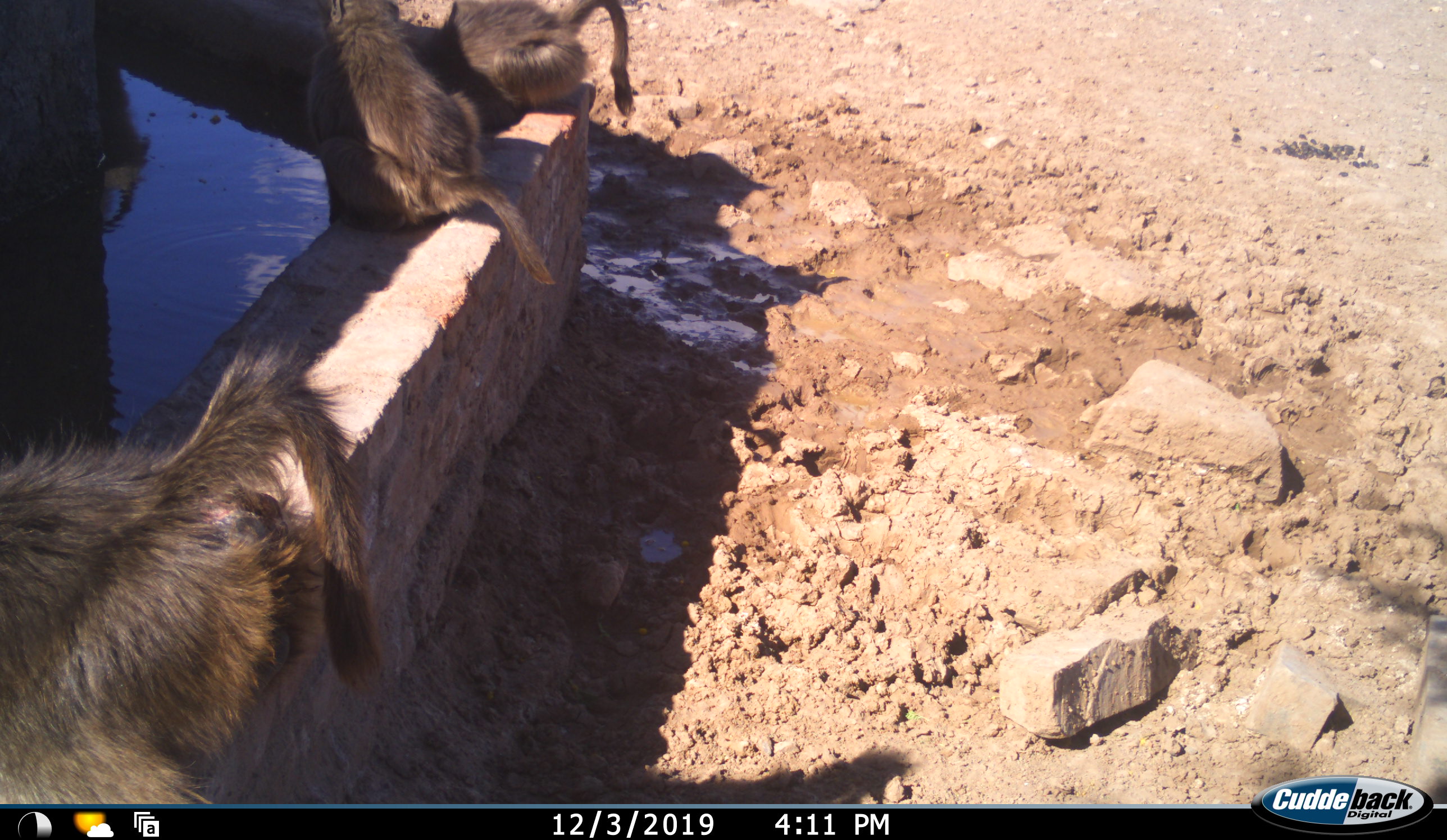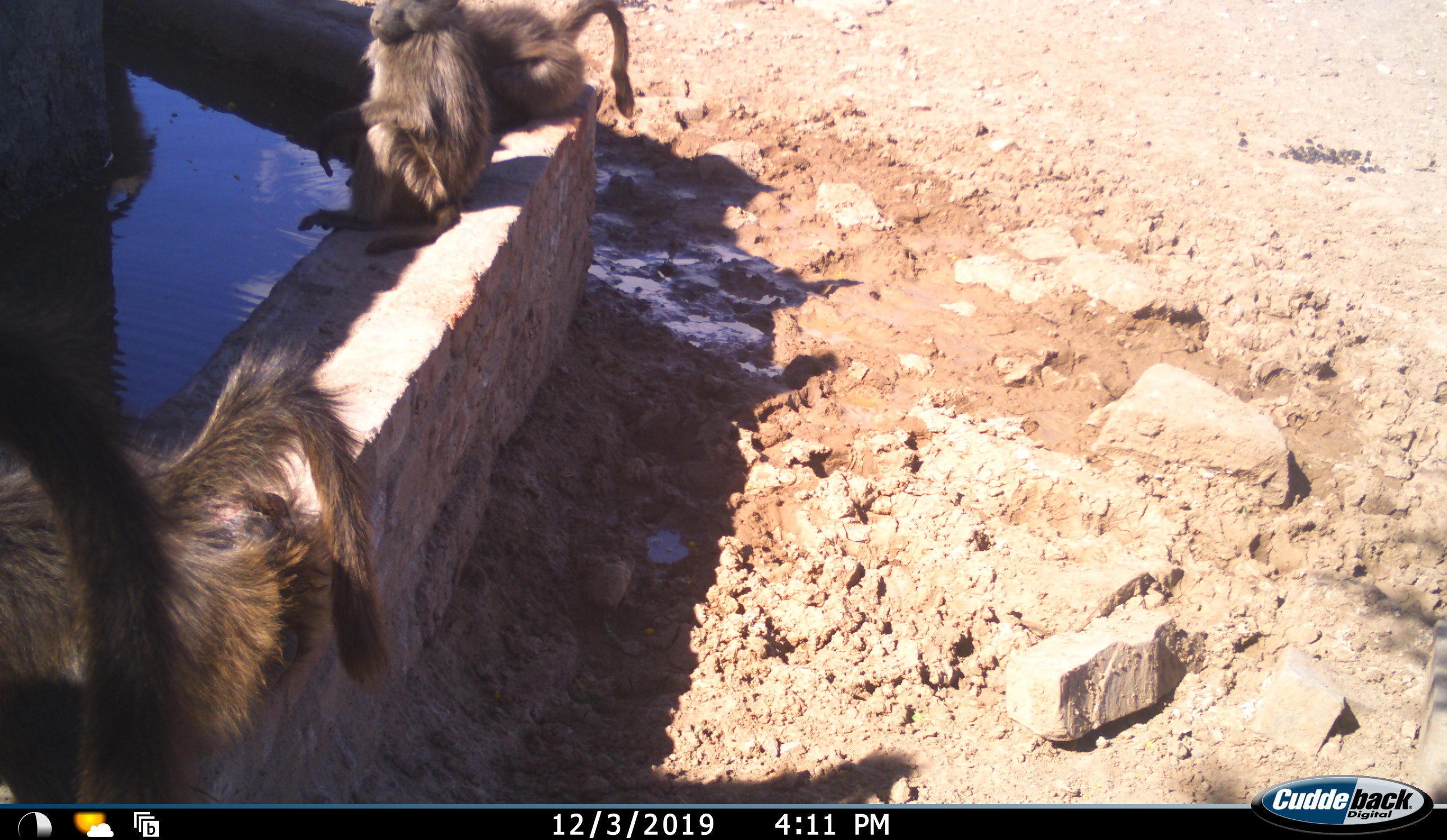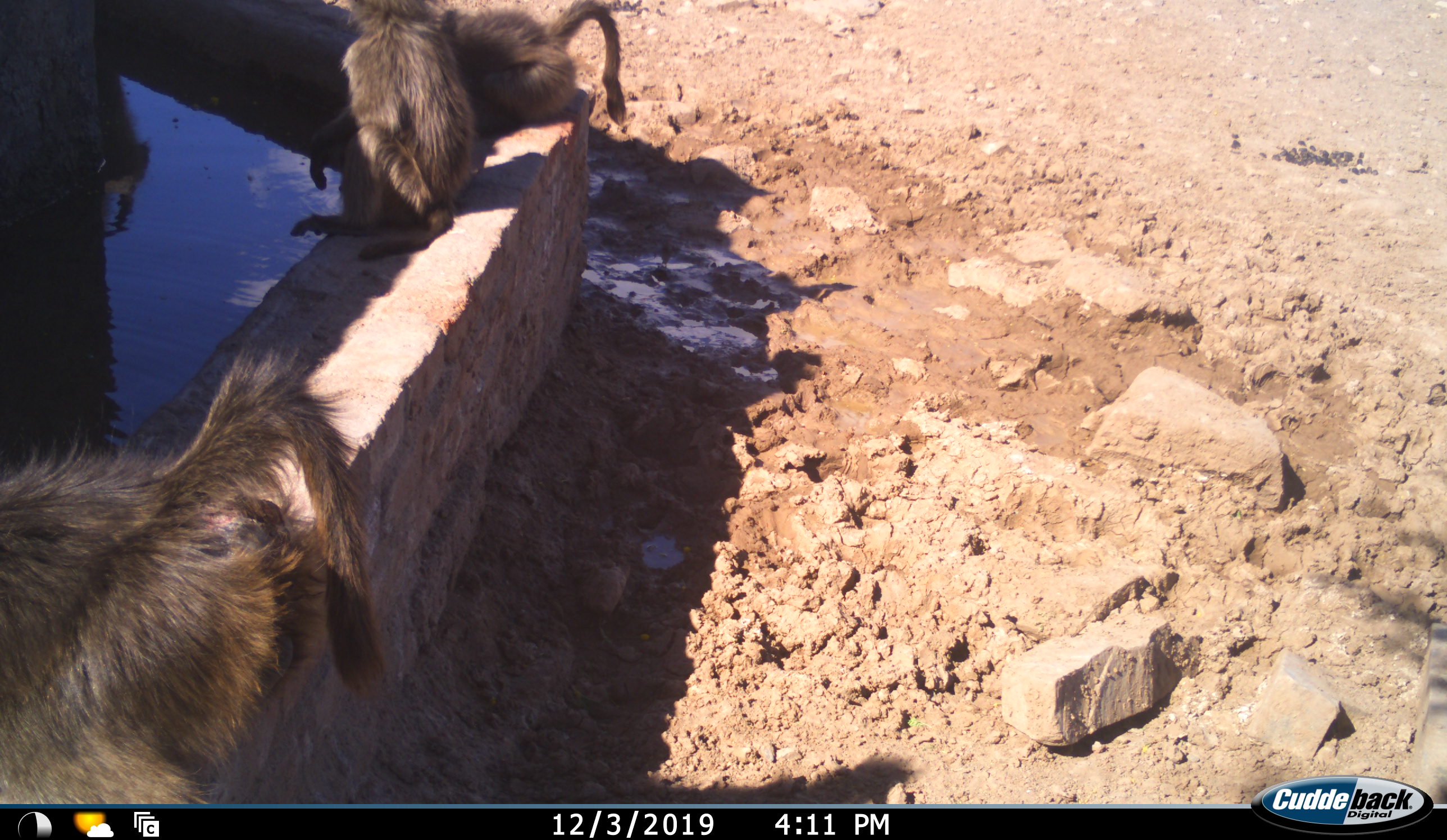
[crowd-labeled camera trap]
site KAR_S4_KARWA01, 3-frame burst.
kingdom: Animalia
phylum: Chordata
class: Mammalia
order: Primates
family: Cercopithecidae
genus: Papio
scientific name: Papio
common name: baboon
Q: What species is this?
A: Baboon (Papio).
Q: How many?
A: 3.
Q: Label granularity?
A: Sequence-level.